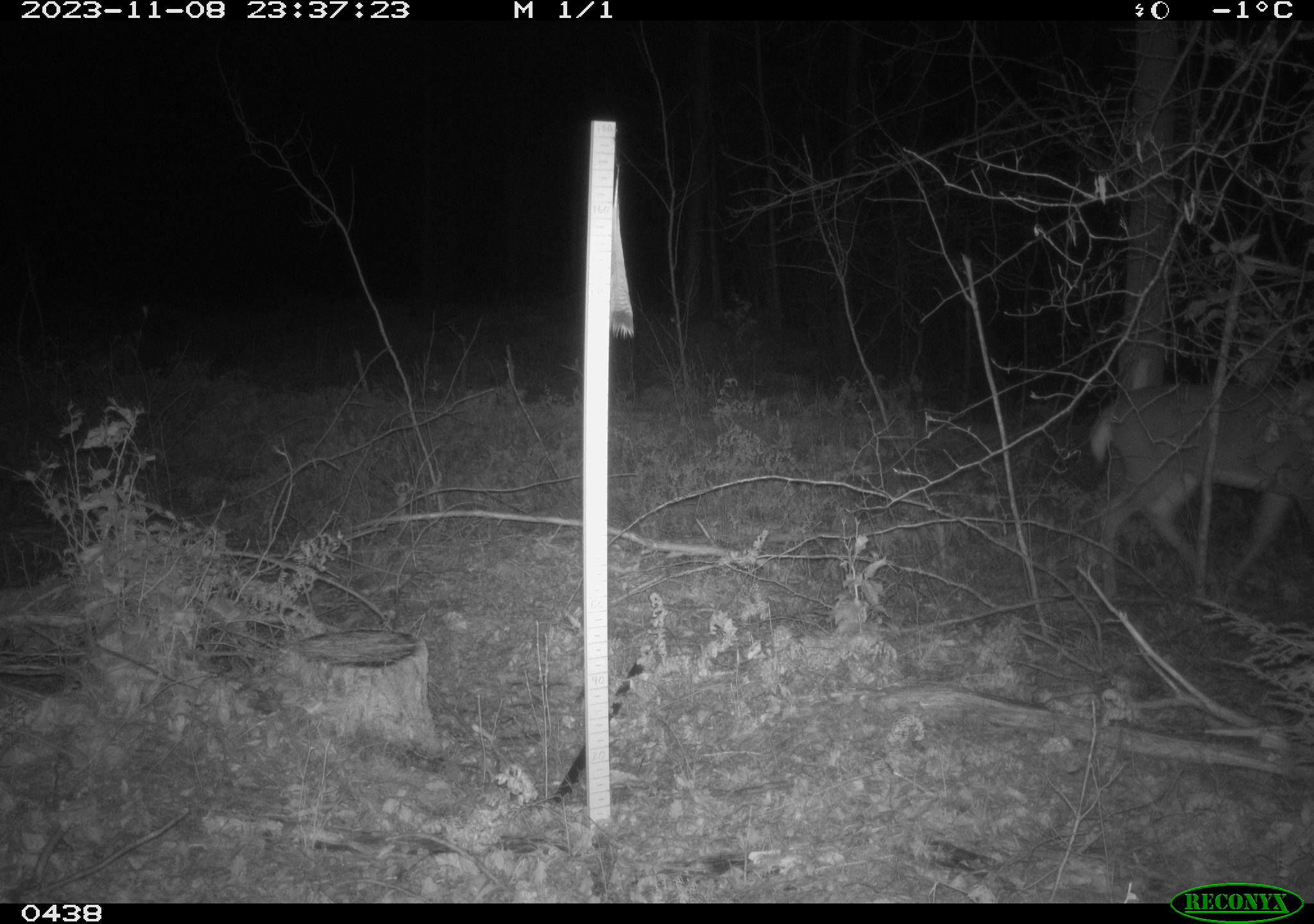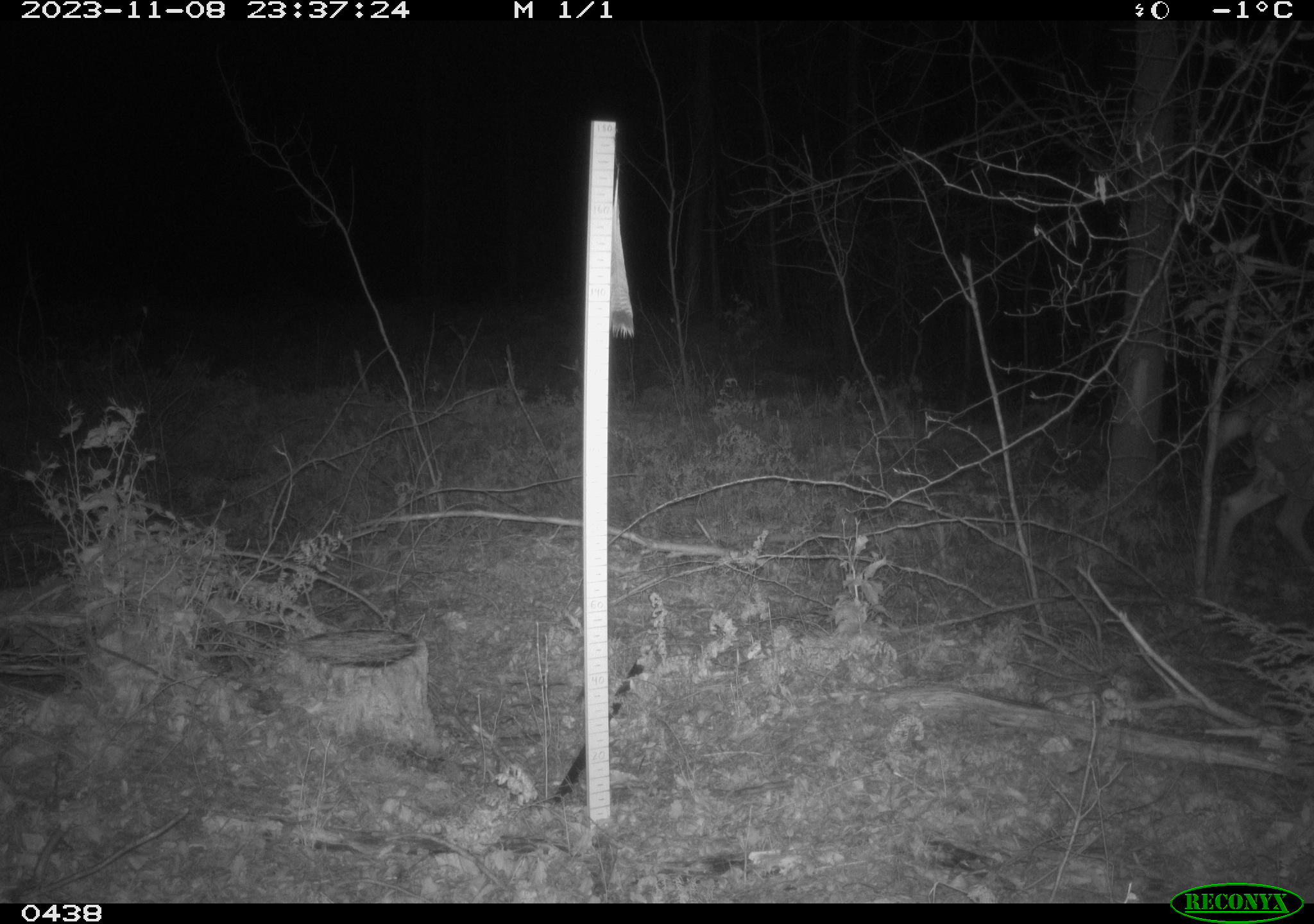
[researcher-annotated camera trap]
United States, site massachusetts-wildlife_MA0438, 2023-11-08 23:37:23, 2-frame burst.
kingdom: Animalia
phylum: Chordata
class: Mammalia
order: Artiodactyla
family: Cervidae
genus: Odocoileus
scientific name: Odocoileus virginianus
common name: white-tailed deer